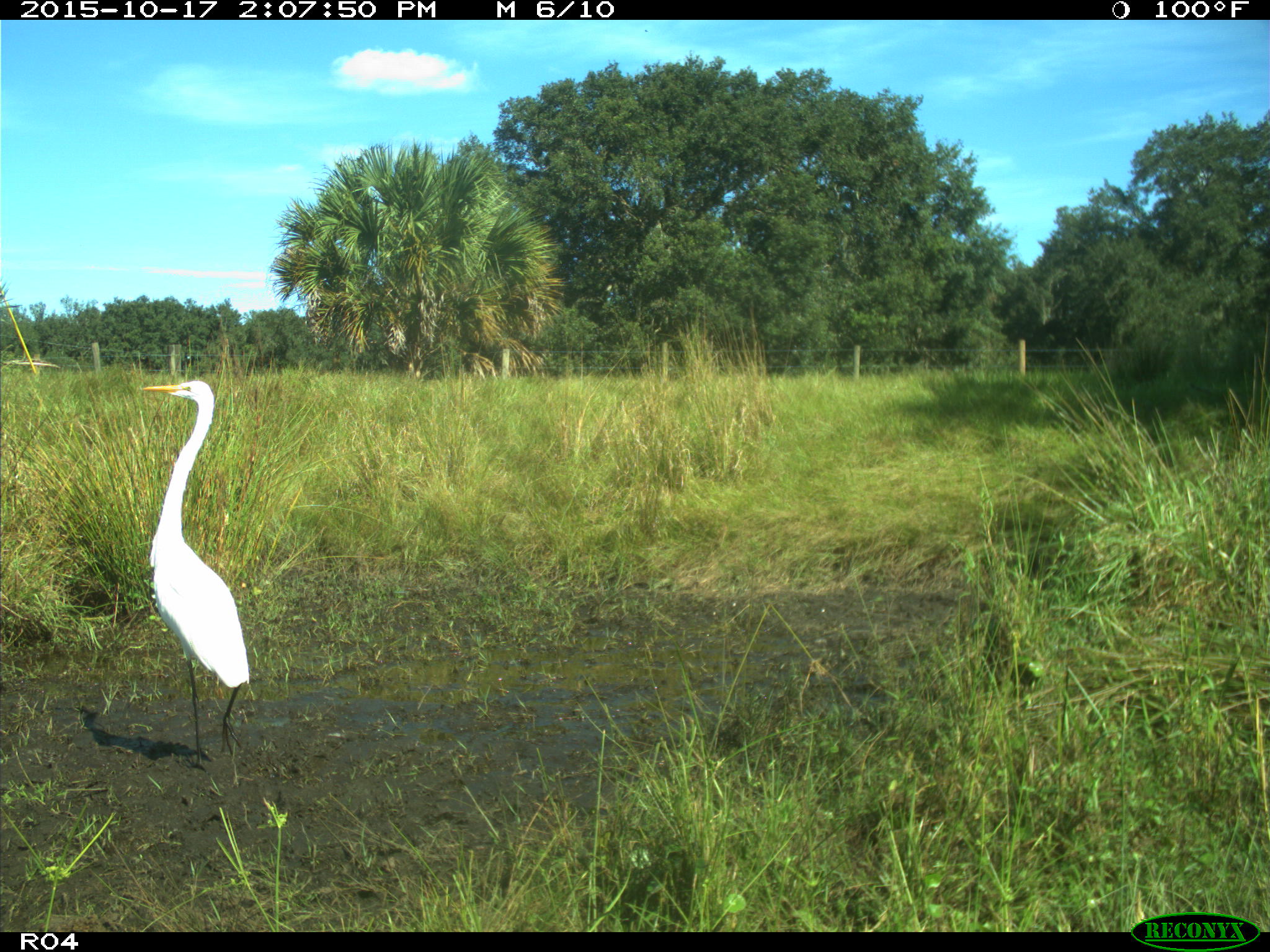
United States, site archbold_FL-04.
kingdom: Animalia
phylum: Chordata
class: Aves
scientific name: Aves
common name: birds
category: unidentified bird